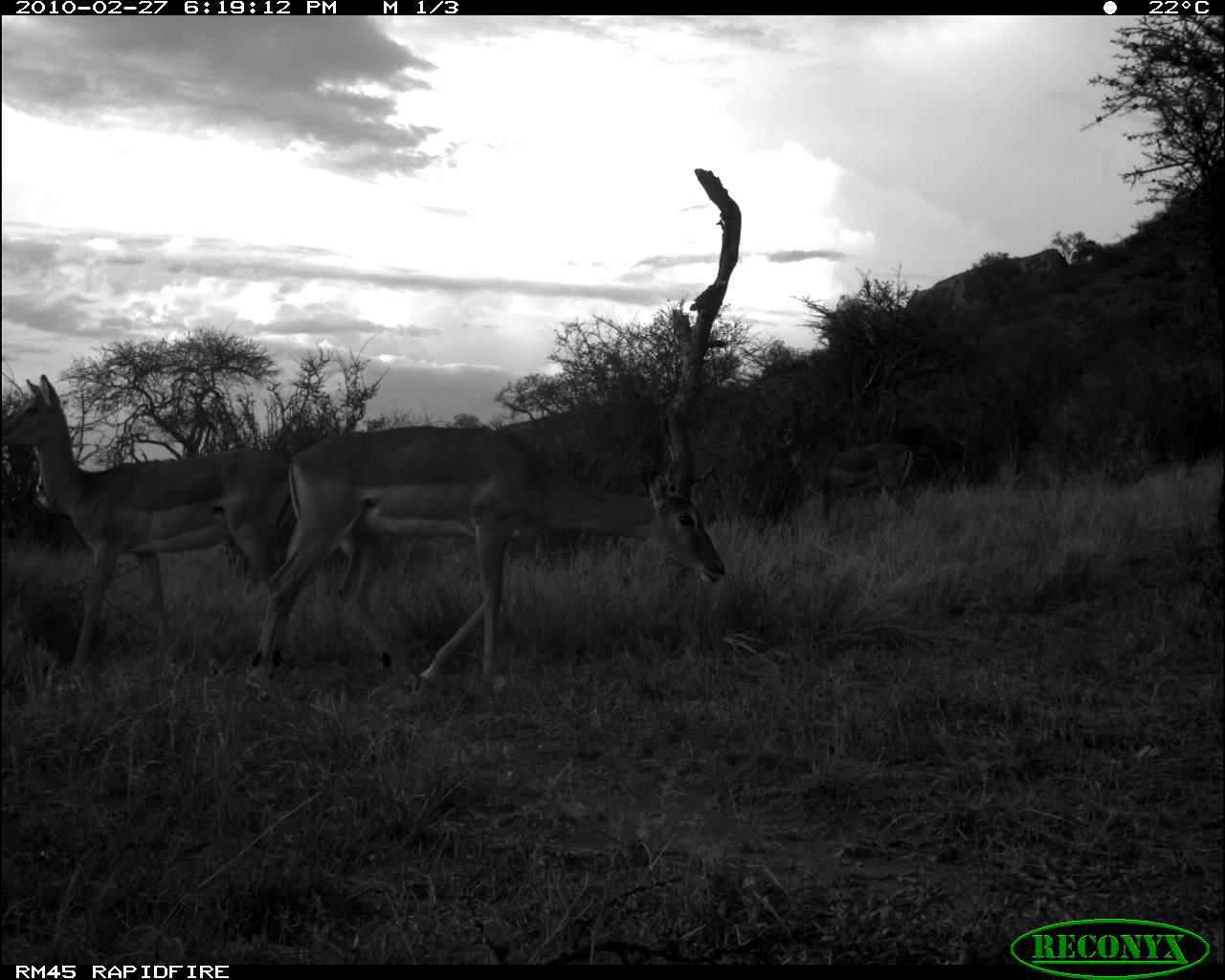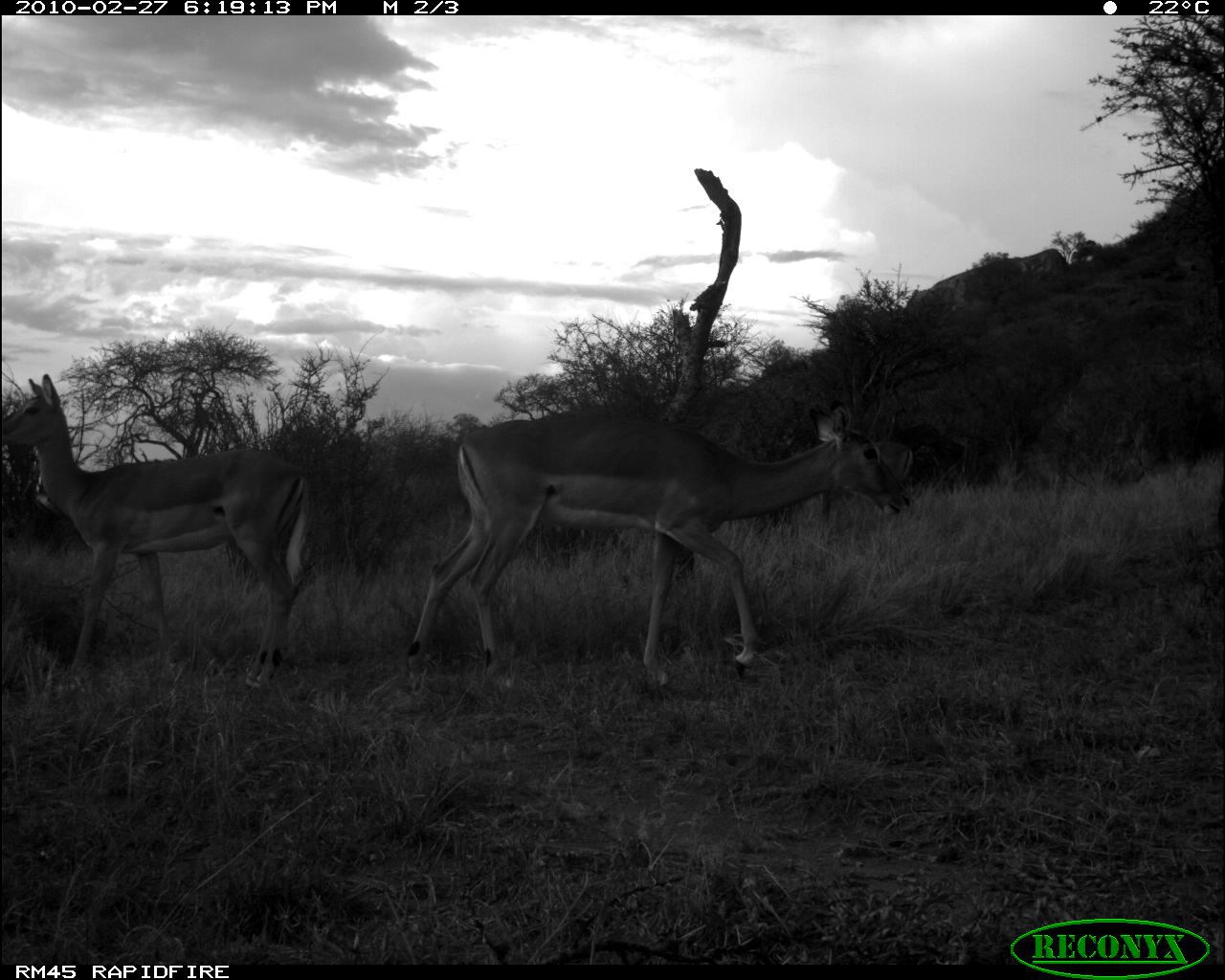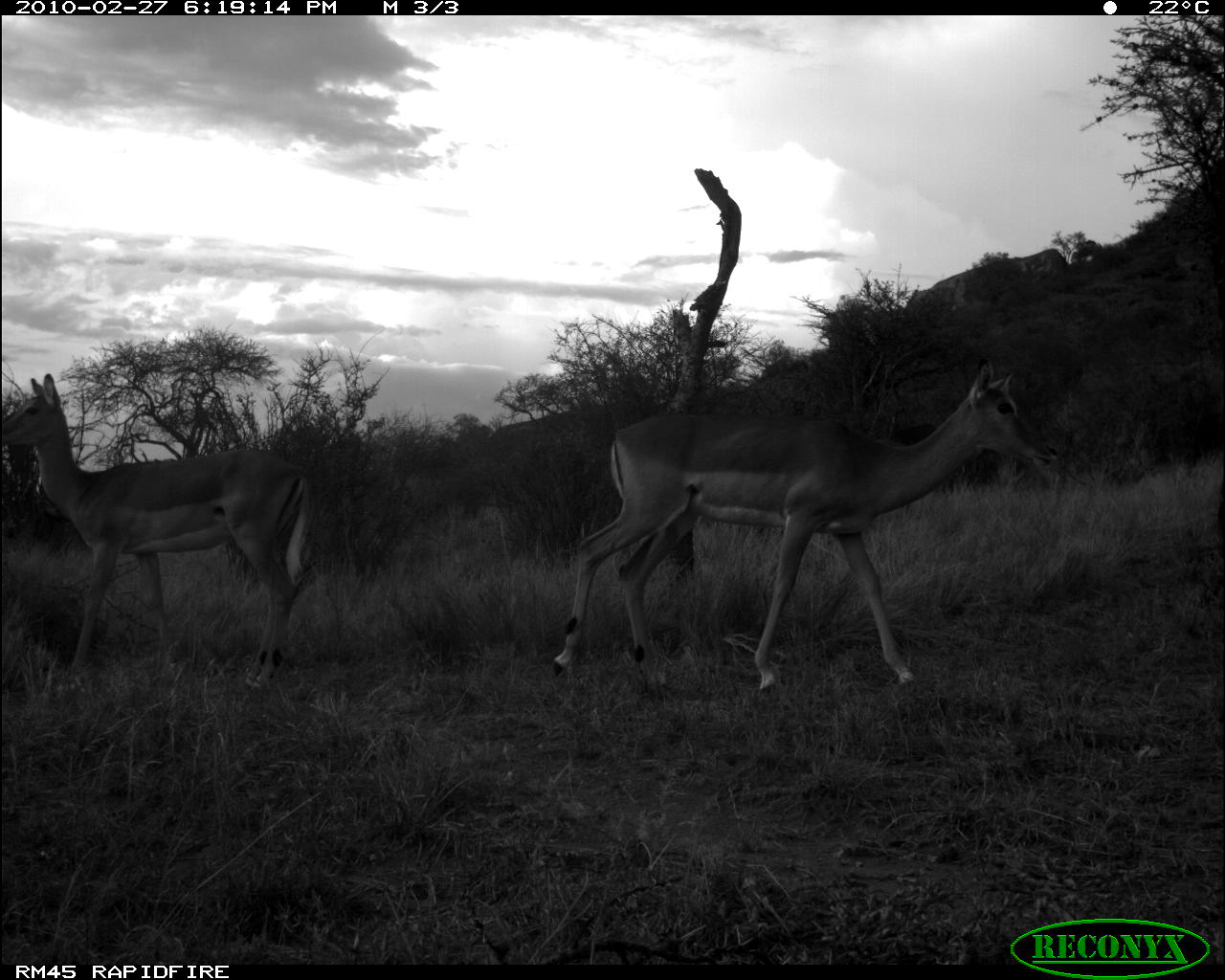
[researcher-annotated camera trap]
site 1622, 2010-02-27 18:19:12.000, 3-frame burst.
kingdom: Animalia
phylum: Chordata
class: Mammalia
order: Artiodactyla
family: Bovidae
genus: Aepyceros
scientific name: Aepyceros melampus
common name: impala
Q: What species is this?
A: Aepyceros melampus (impala).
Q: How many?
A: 3.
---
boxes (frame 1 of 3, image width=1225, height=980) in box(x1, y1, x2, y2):
aepyceros melampus: box(240, 424, 727, 704); box(0, 371, 290, 691); box(781, 433, 916, 521)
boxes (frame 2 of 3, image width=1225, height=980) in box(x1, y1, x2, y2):
aepyceros melampus: box(402, 397, 911, 702); box(0, 371, 315, 694); box(871, 438, 913, 485)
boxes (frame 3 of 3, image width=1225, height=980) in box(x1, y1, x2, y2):
aepyceros melampus: box(547, 352, 1060, 697); box(0, 371, 313, 694)